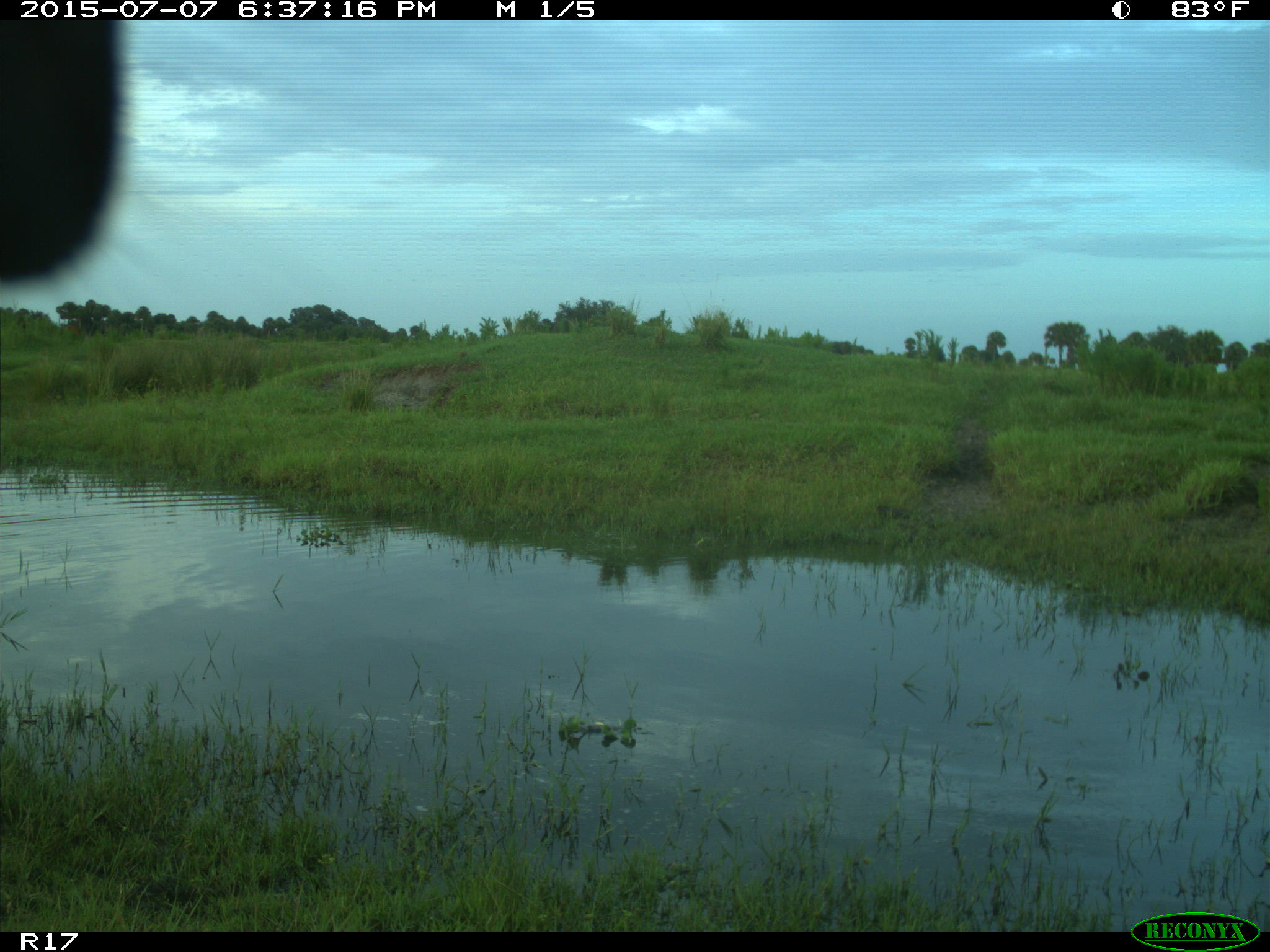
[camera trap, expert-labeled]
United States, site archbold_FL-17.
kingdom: Animalia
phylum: Chordata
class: Mammalia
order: Artiodactyla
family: Bovidae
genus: Bos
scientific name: Bos taurus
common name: domestic cow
Bos taurus (domestic cow).